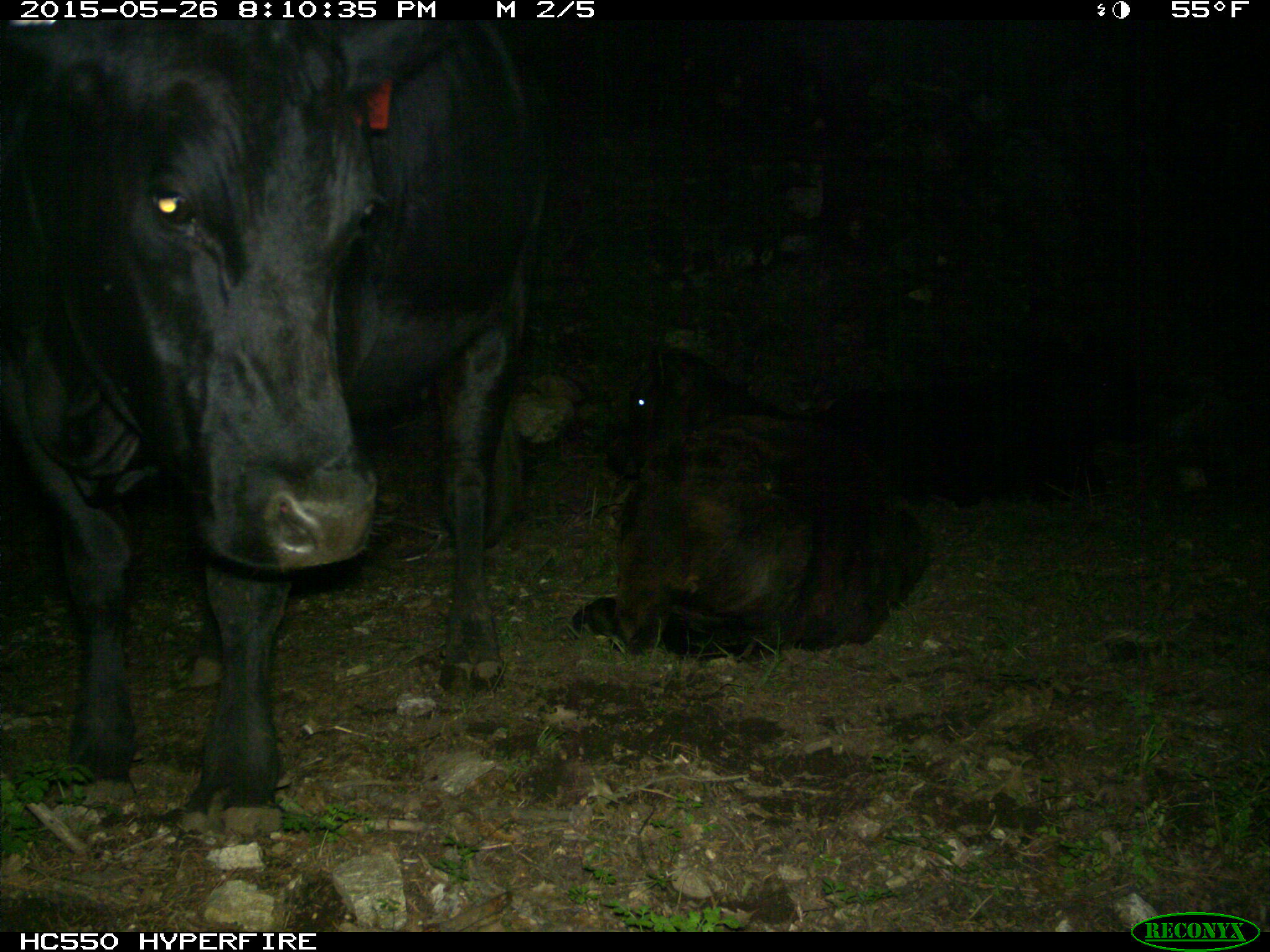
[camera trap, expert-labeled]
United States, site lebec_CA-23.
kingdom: Animalia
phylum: Chordata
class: Mammalia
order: Artiodactyla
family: Bovidae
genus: Bos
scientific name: Bos taurus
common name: domestic cow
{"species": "Bos taurus (domestic cow)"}